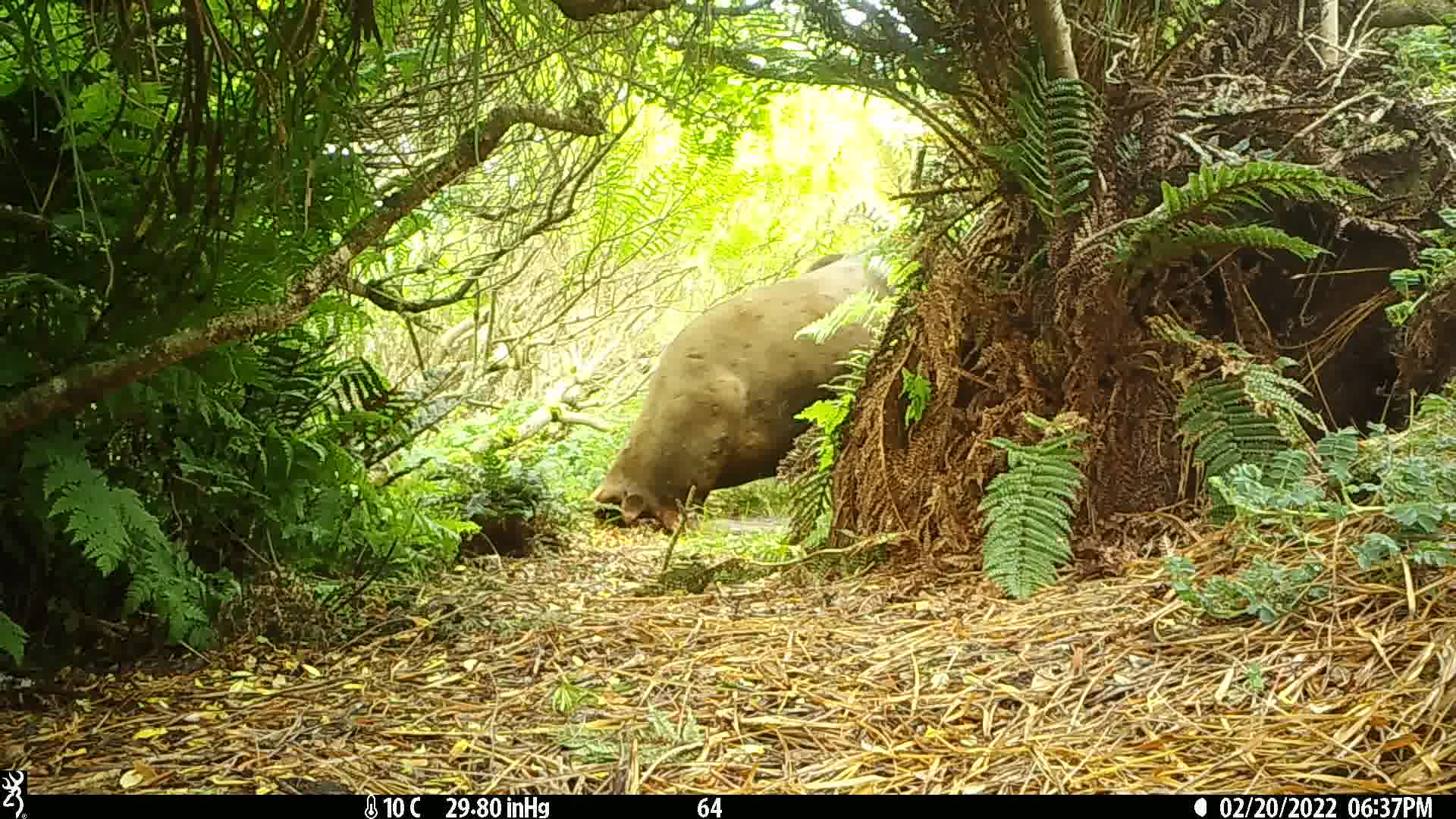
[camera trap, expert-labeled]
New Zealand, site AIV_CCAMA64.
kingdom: Animalia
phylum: Chordata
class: Mammalia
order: Carnivora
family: Otariidae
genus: Phocarctos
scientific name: Phocarctos hookeri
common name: new zealand sea lion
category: sealion